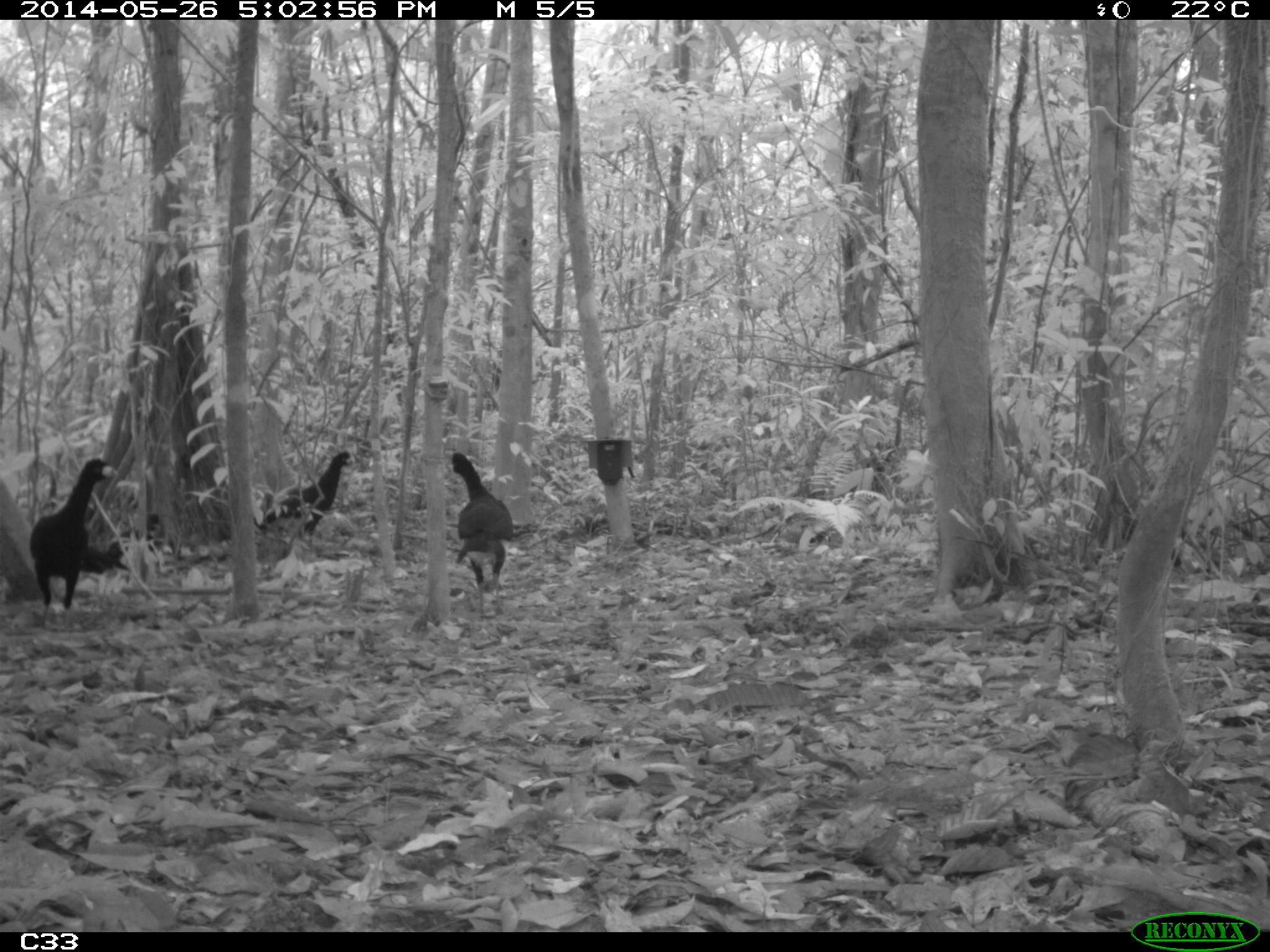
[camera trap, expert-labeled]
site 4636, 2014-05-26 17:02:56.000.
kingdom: Animalia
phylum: Chordata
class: Aves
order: Galliformes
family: Cracidae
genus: Crax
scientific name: Crax alector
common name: black curassow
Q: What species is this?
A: Crax alector (black curassow).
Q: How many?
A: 4.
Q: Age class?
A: Adult.